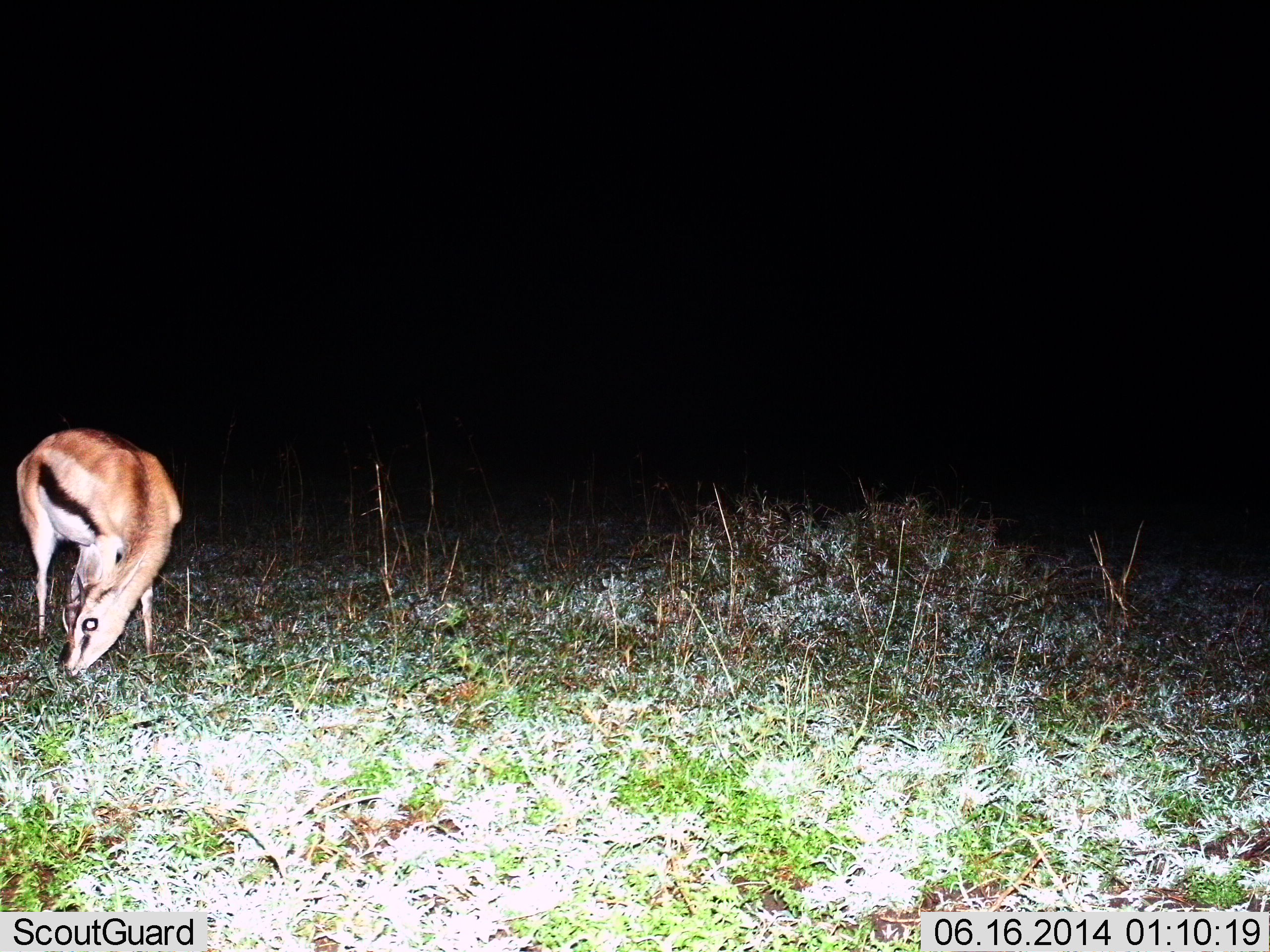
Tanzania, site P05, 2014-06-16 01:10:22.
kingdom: Animalia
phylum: Chordata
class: Mammalia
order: Artiodactyla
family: Bovidae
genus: Eudorcas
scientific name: Eudorcas thomsonii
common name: thomson's gazelle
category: gazellethomsons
Gazellethomsons (thomson's gazelle) (Eudorcas thomsonii), count 1. Behavior (volunteer vote fractions): standing 20%, resting 0%, moving 0%, interacting 0%. Young present (vote fraction): 0%. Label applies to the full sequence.